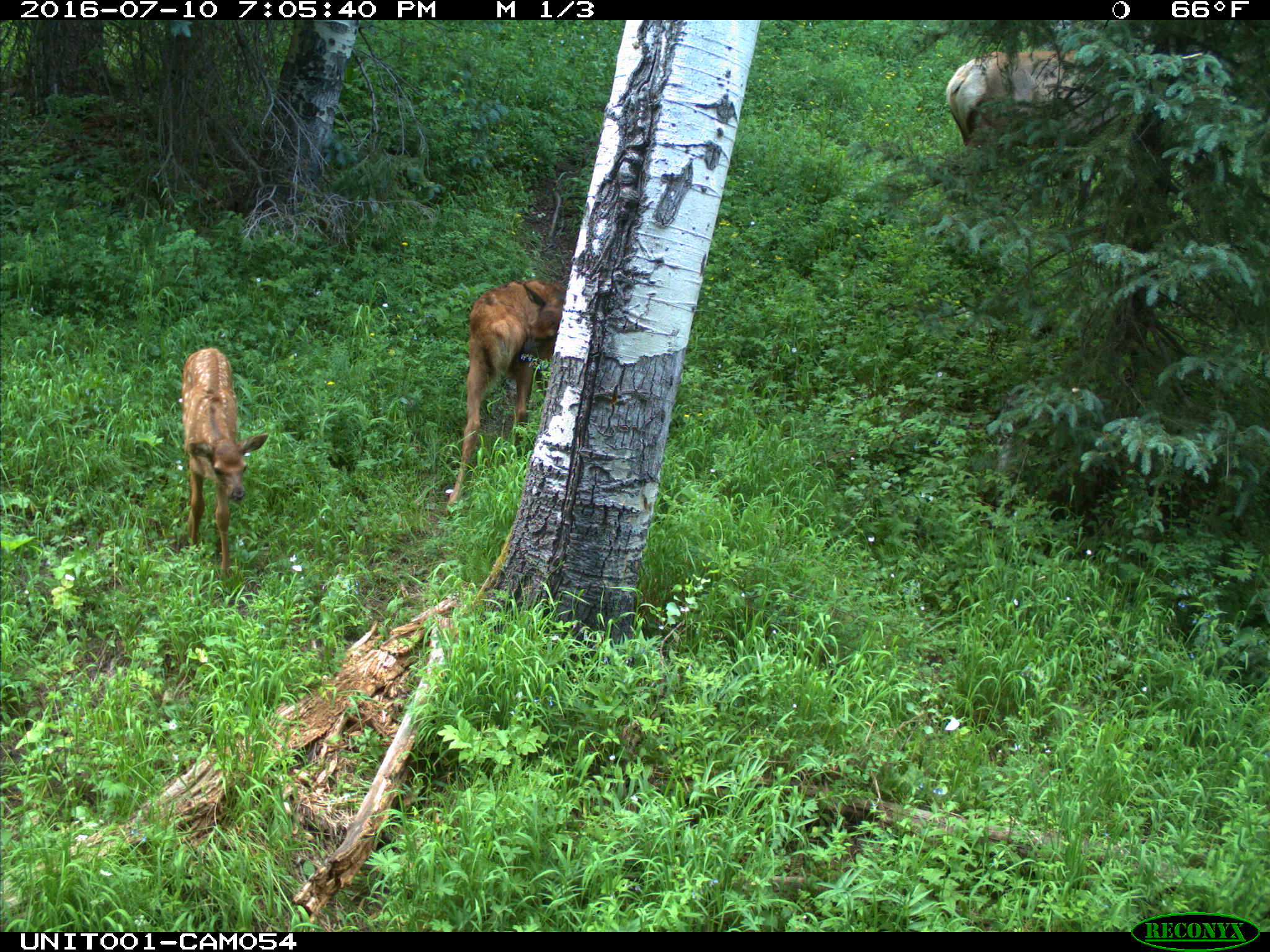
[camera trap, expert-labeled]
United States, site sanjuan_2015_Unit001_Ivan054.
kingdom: Animalia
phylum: Chordata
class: Mammalia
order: Artiodactyla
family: Cervidae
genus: Cervus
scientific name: Cervus elaphus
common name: red deer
Cervus elaphus (red deer).